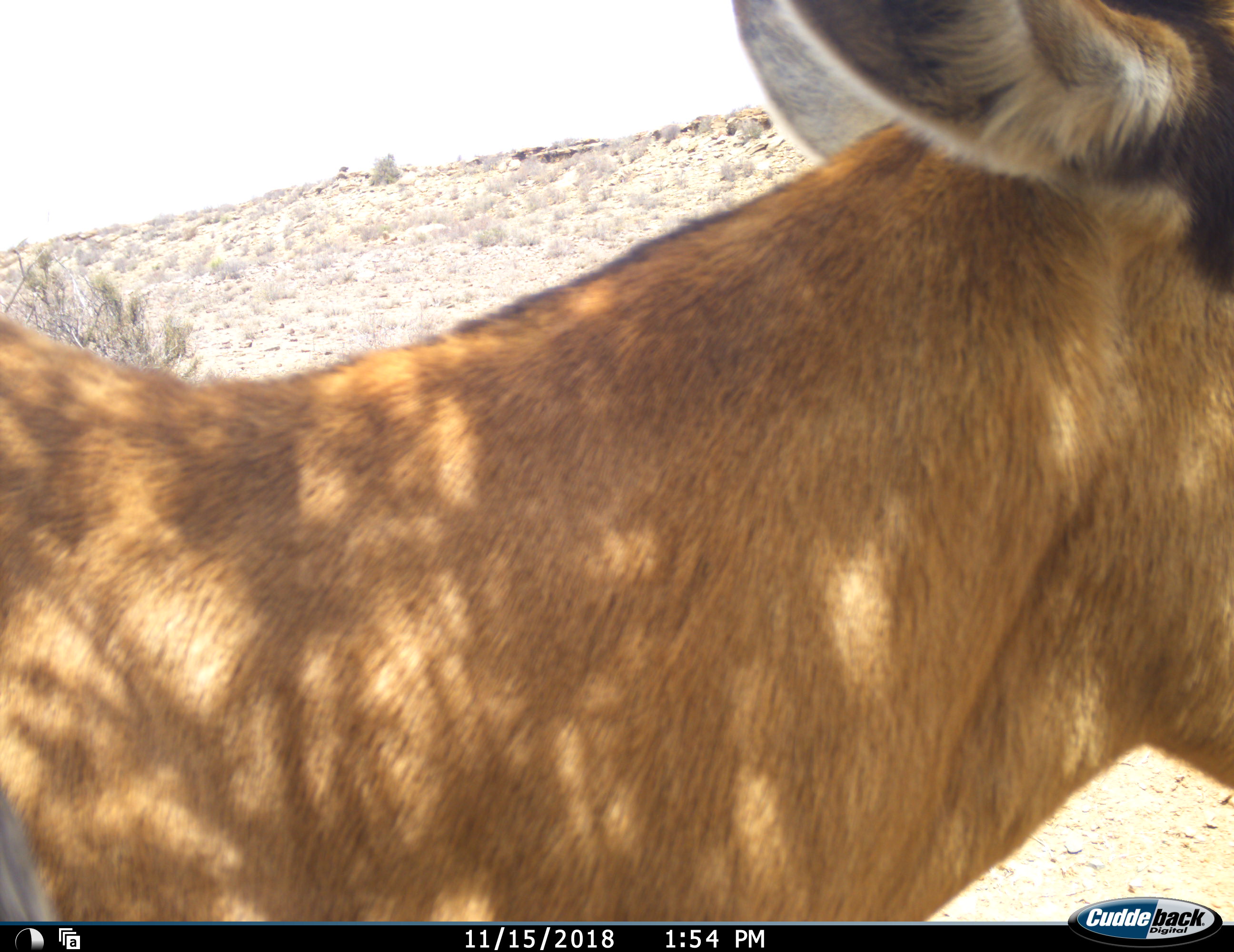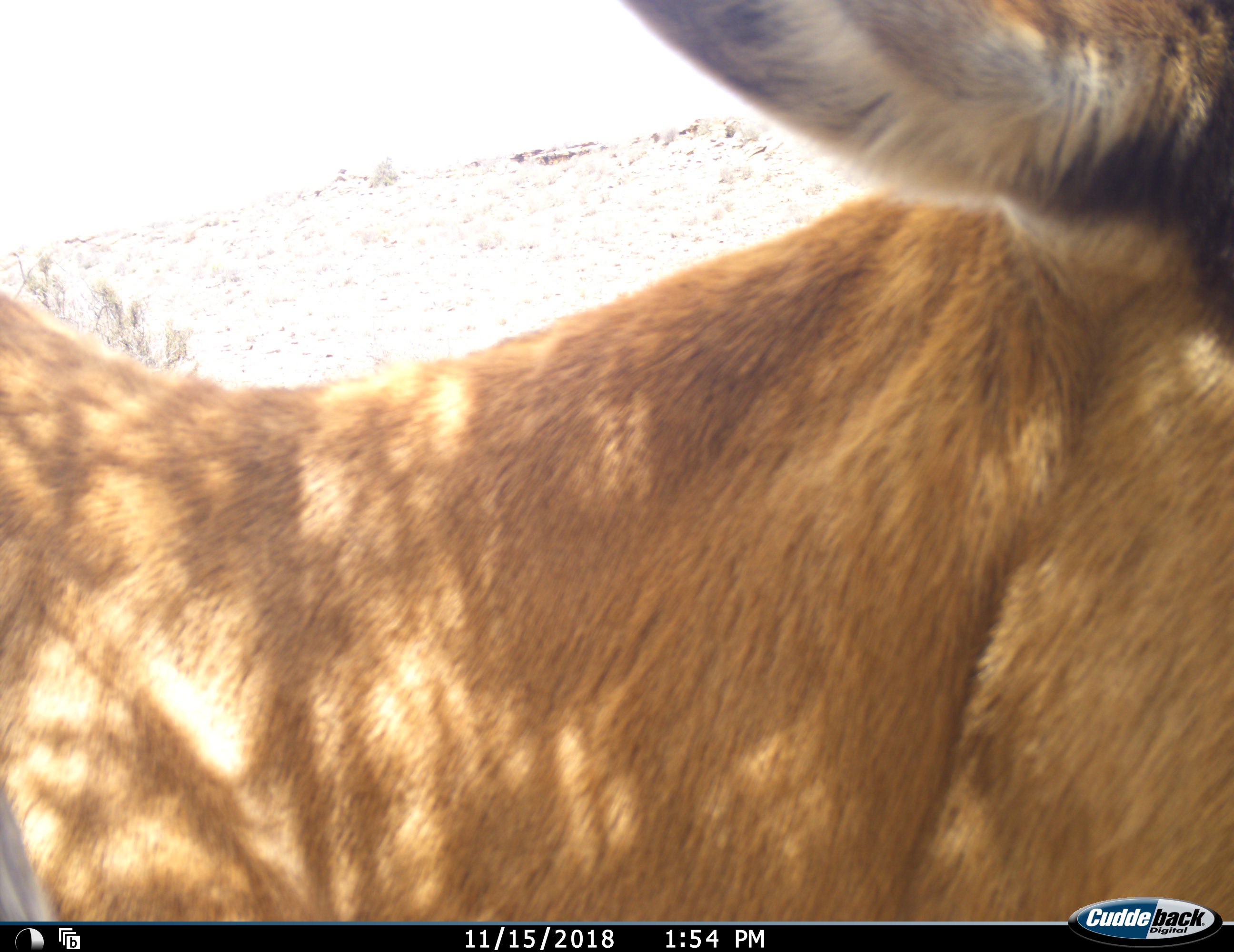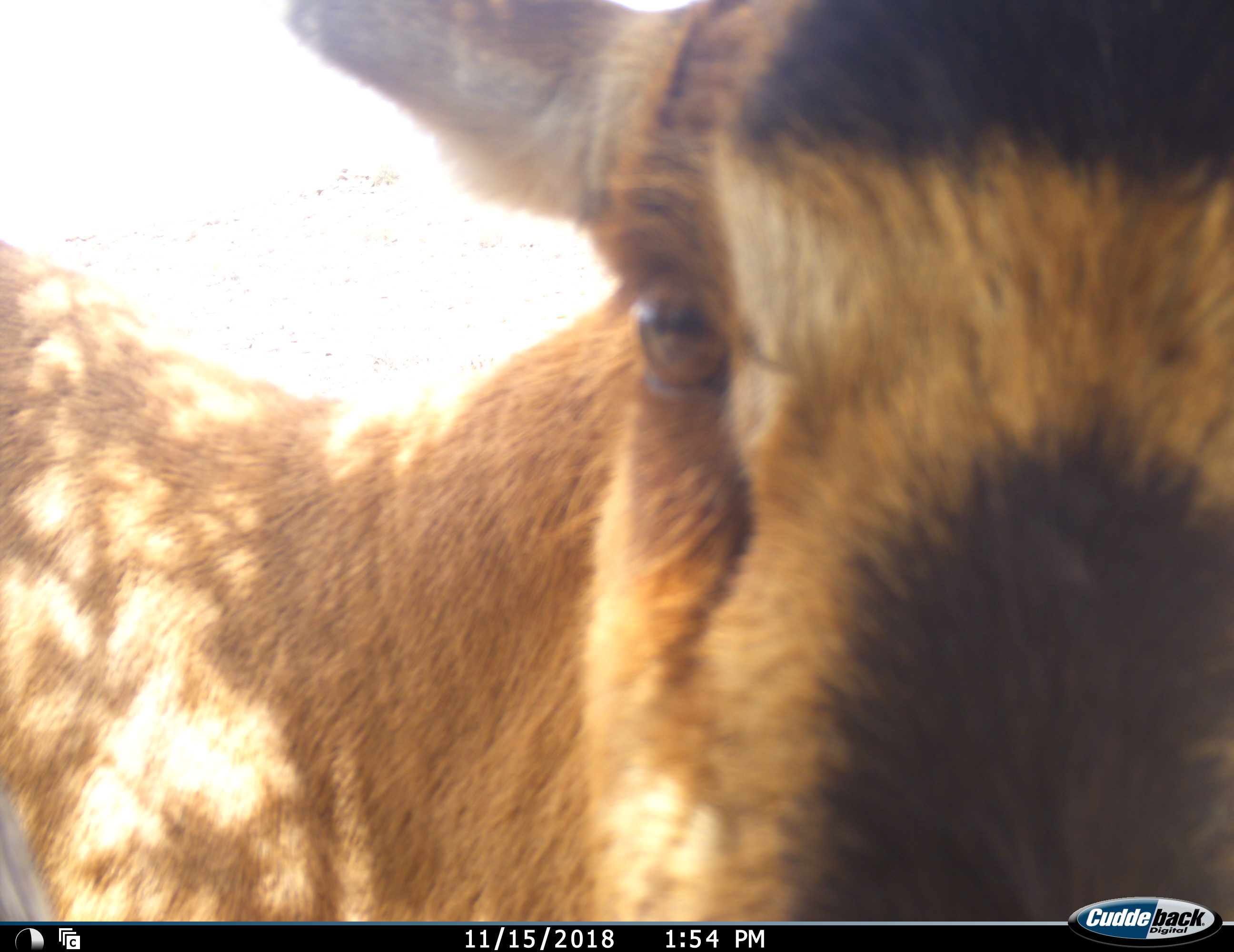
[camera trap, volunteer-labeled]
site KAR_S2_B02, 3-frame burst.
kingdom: Animalia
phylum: Chordata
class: Mammalia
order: Artiodactyla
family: Bovidae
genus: Alcelaphus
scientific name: Alcelaphus buselaphus caama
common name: red hartebeest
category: hartebeestred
Hartebeestred (red hartebeest) (Alcelaphus buselaphus caama), count 1. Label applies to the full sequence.